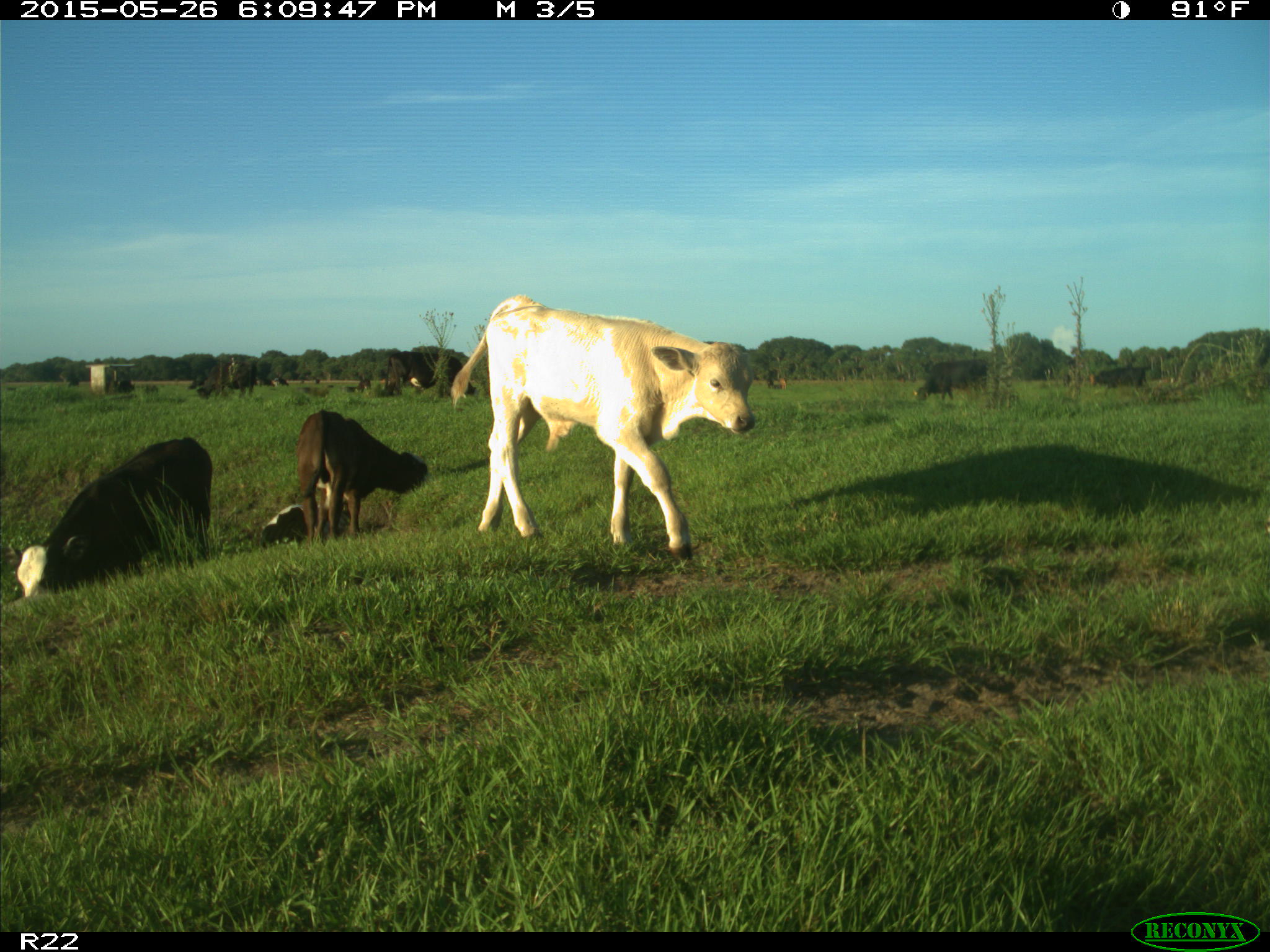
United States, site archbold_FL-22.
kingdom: Animalia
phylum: Chordata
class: Mammalia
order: Artiodactyla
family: Bovidae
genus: Bos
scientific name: Bos taurus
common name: domestic cow